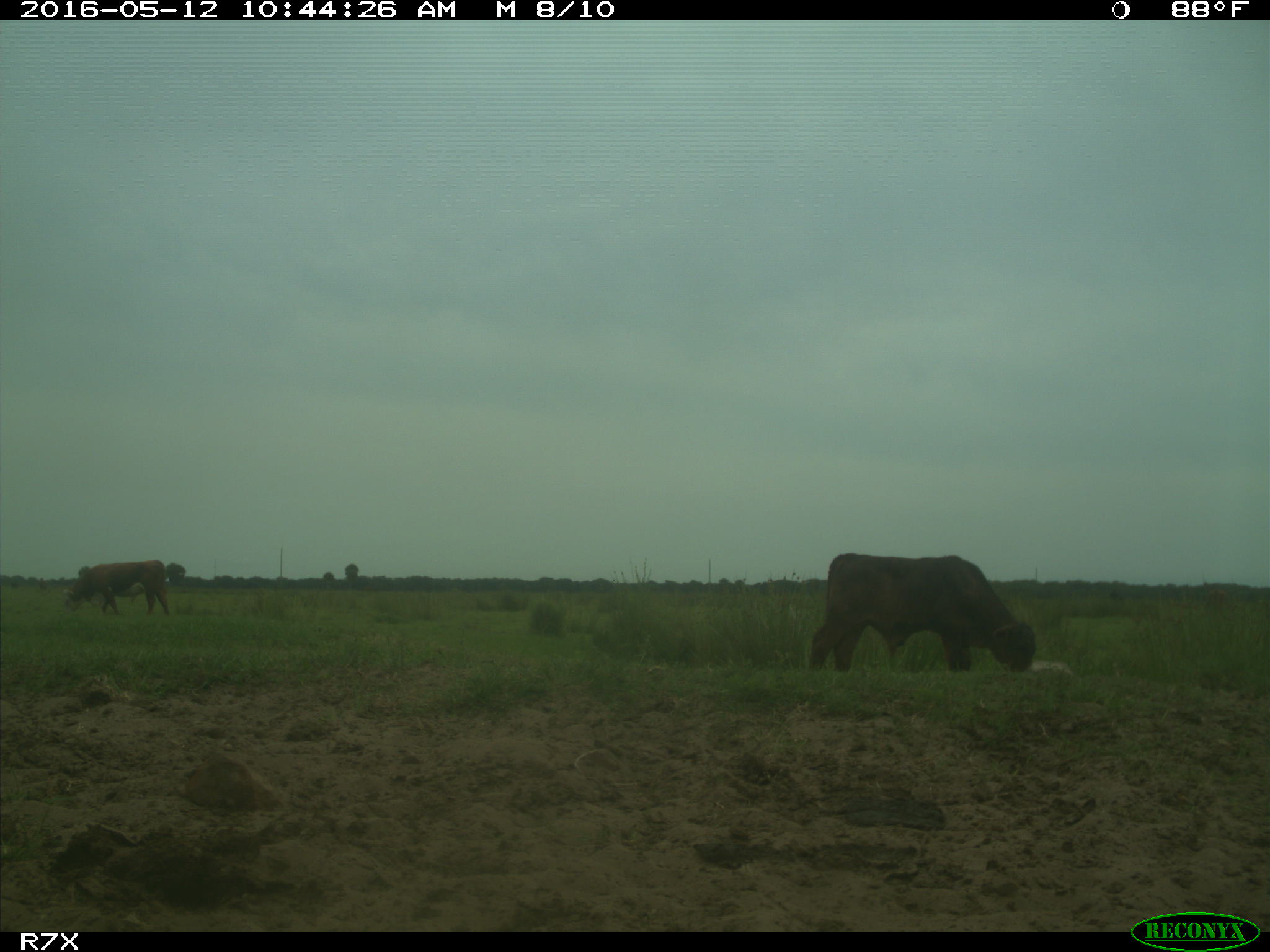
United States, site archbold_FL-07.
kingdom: Animalia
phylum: Chordata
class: Mammalia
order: Artiodactyla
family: Bovidae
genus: Bos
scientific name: Bos taurus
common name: domestic cow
Bos taurus (domestic cow).